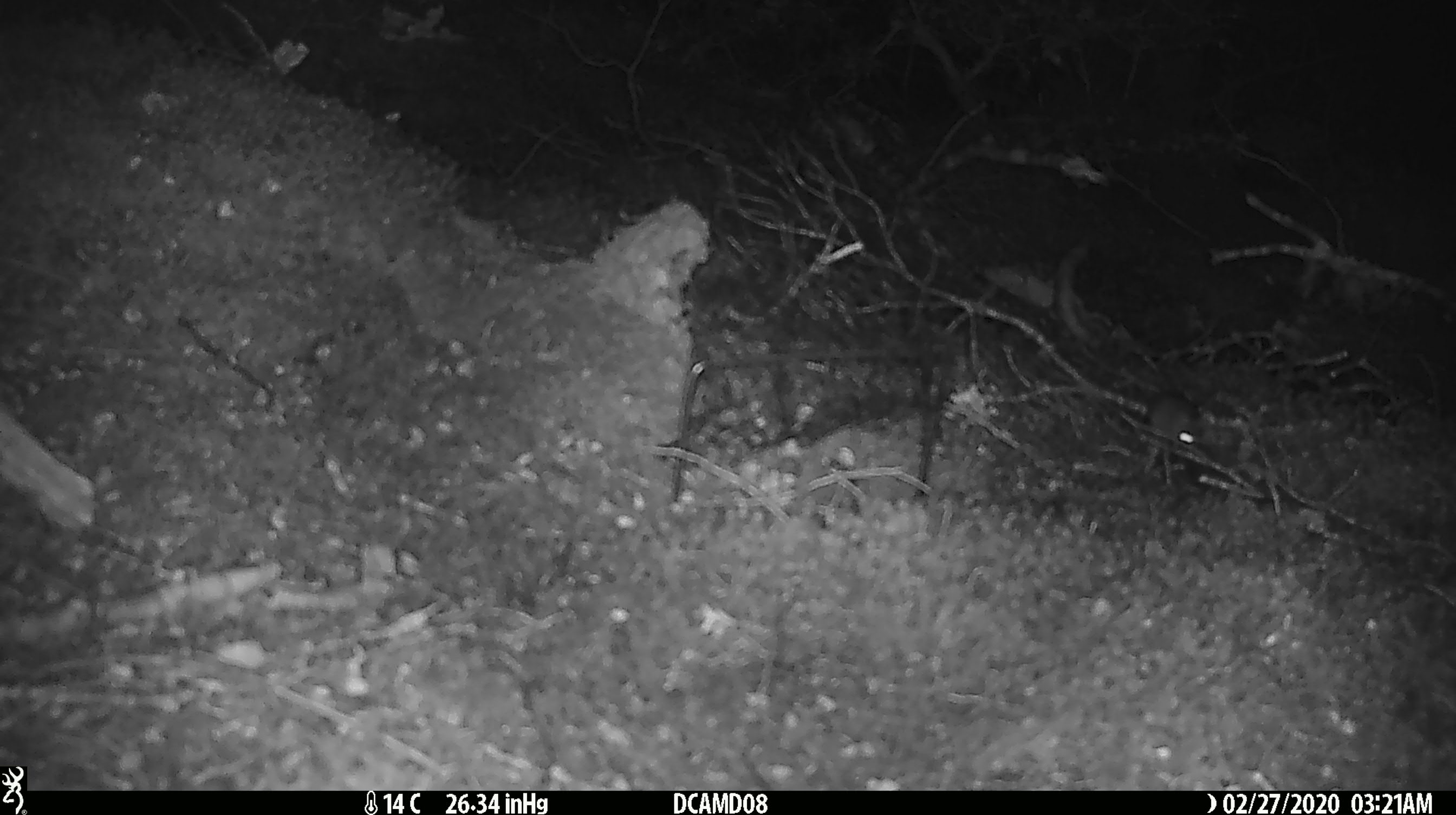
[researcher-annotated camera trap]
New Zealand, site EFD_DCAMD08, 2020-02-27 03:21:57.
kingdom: Animalia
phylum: Chordata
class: Mammalia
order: Rodentia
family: Muridae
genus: Mus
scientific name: Mus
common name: mouse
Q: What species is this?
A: Mouse (Mus).